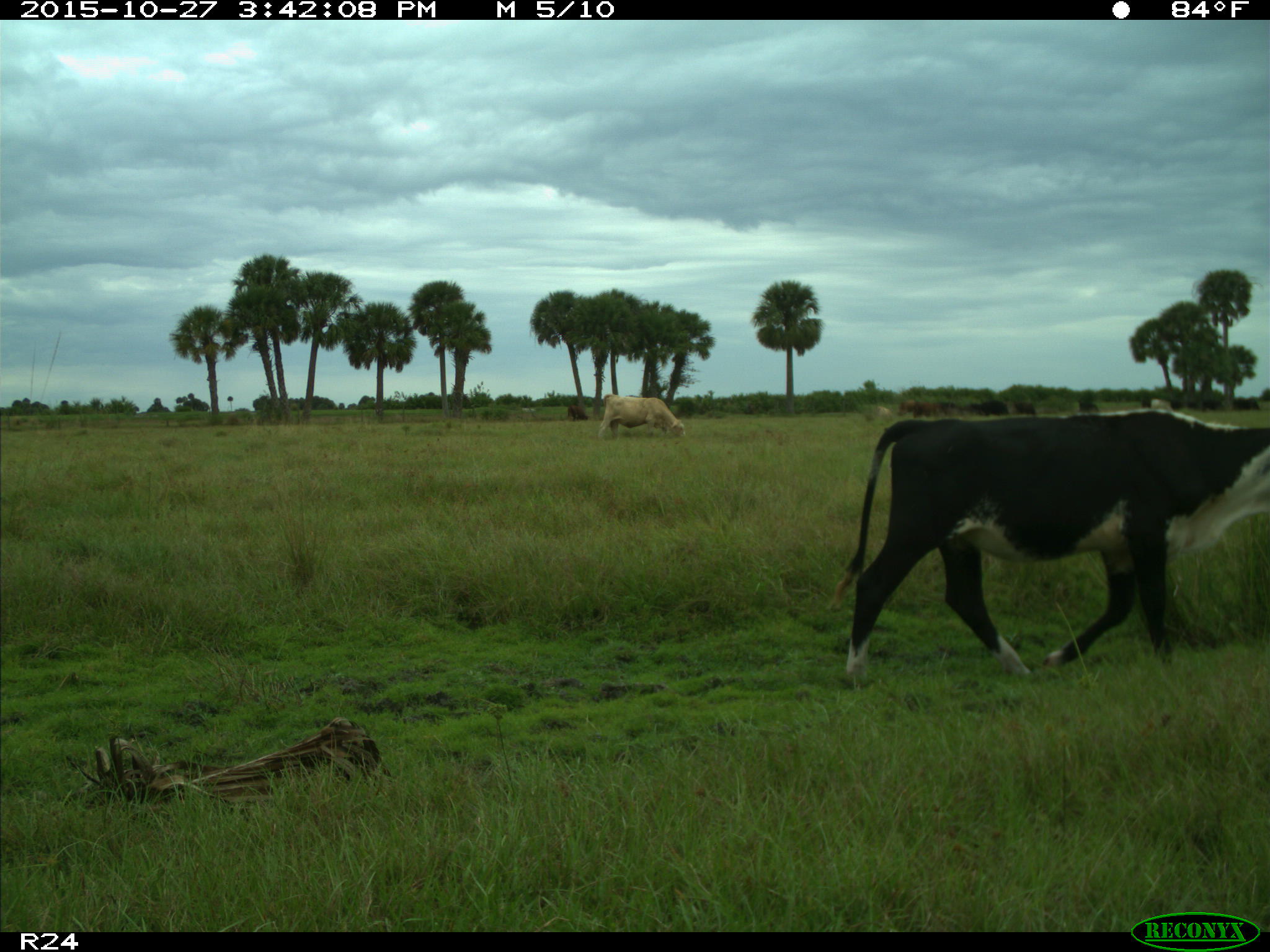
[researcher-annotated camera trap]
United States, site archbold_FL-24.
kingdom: Animalia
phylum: Chordata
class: Mammalia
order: Artiodactyla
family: Bovidae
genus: Bos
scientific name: Bos taurus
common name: domestic cow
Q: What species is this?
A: Bos taurus (domestic cow).